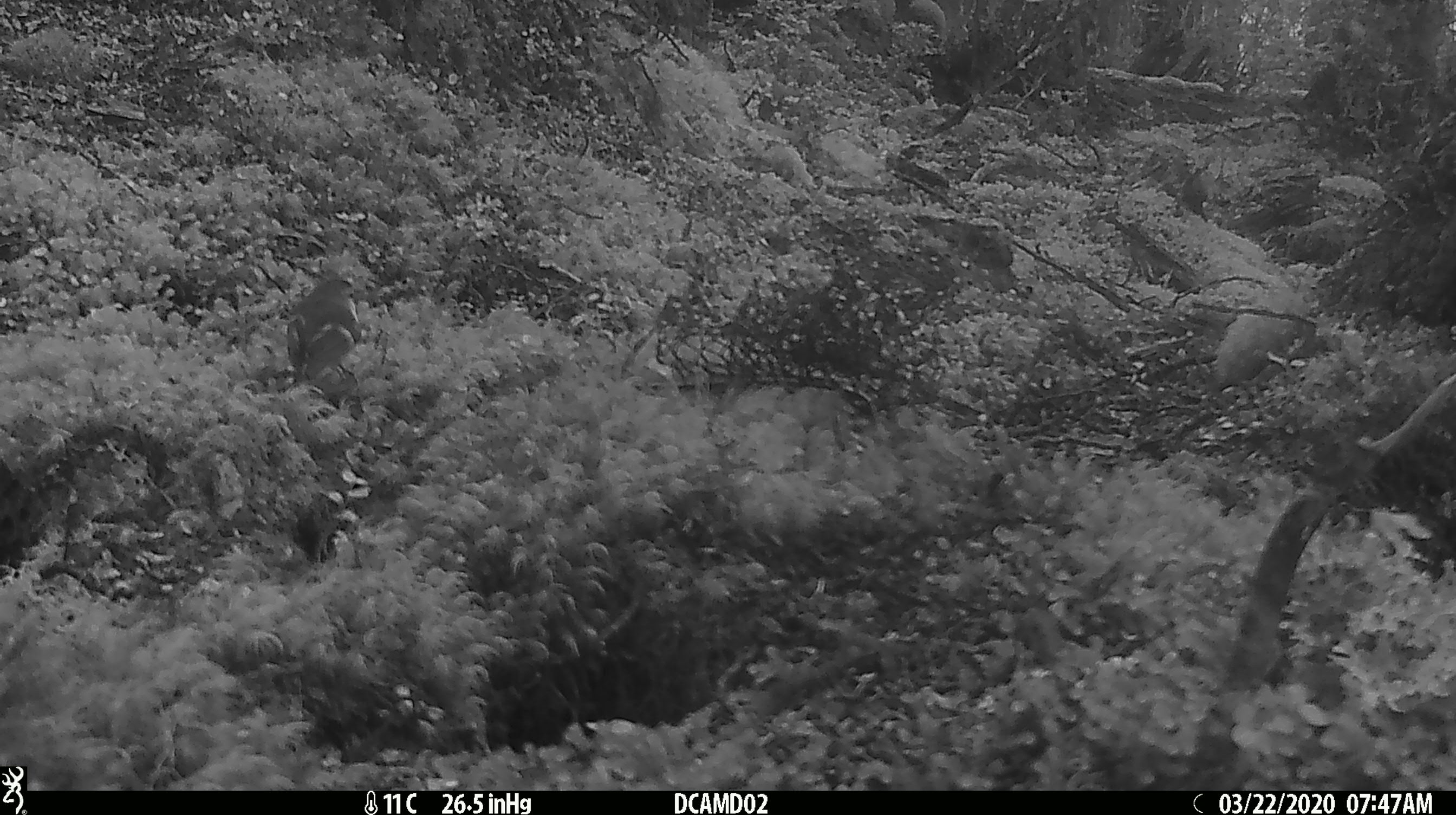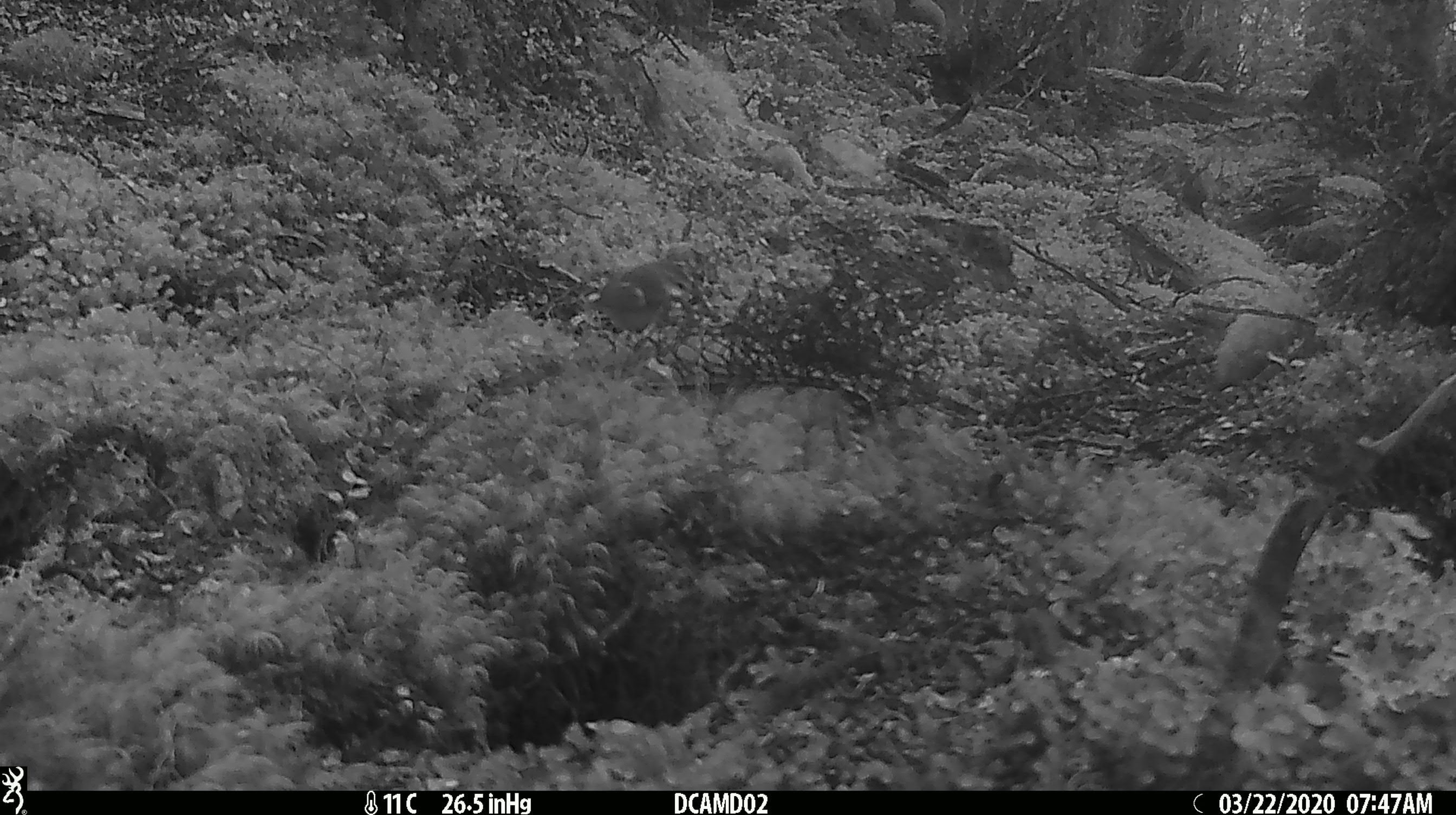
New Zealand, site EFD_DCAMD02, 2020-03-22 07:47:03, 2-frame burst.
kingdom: Animalia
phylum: Chordata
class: Aves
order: Passeriformes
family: Acanthisittidae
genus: Acanthisitta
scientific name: Acanthisitta chloris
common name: rifleman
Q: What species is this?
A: Rifleman (Acanthisitta chloris).